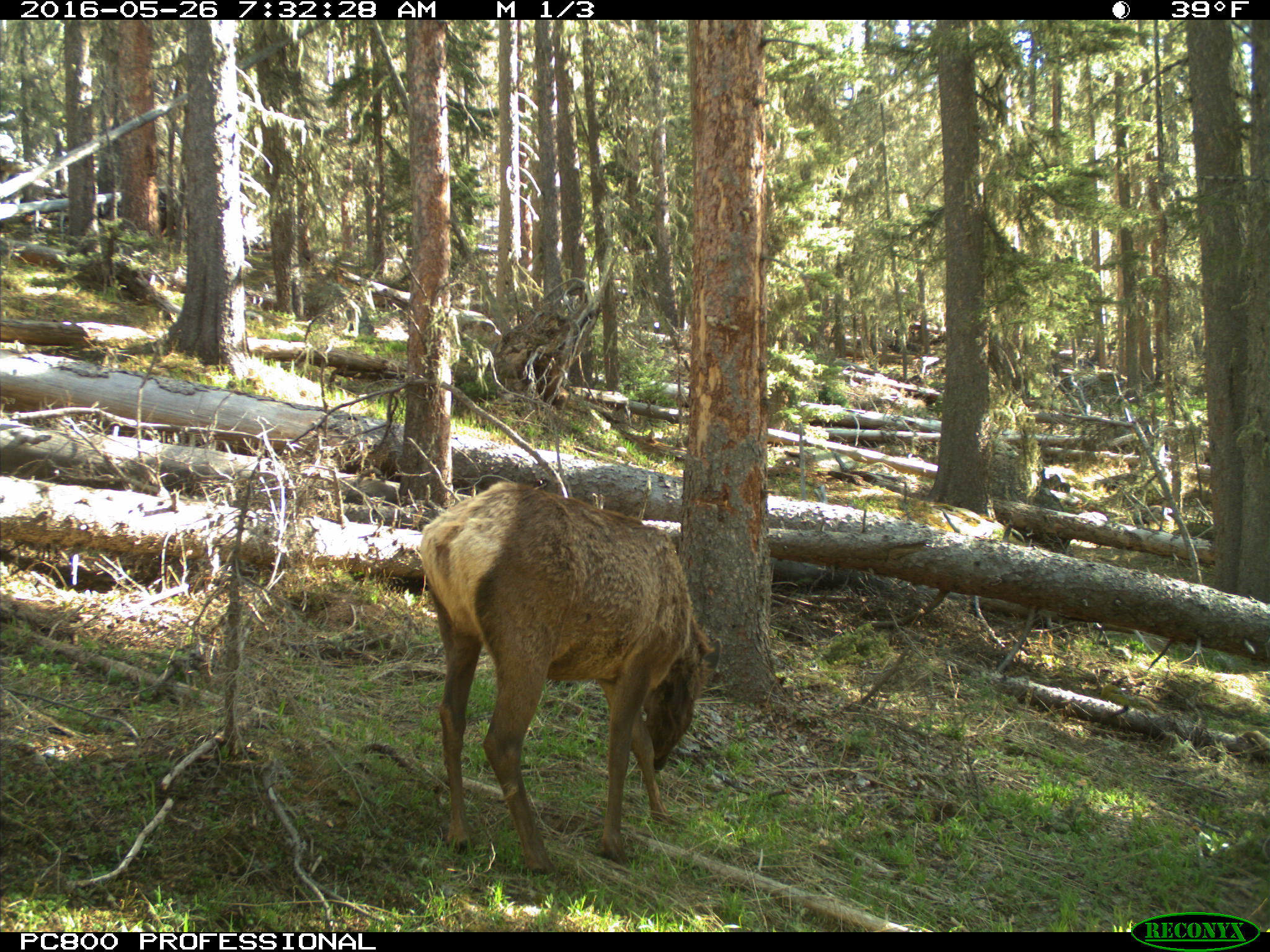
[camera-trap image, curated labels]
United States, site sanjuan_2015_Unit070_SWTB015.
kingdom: Animalia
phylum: Chordata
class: Mammalia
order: Artiodactyla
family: Cervidae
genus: Cervus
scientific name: Cervus elaphus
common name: red deer